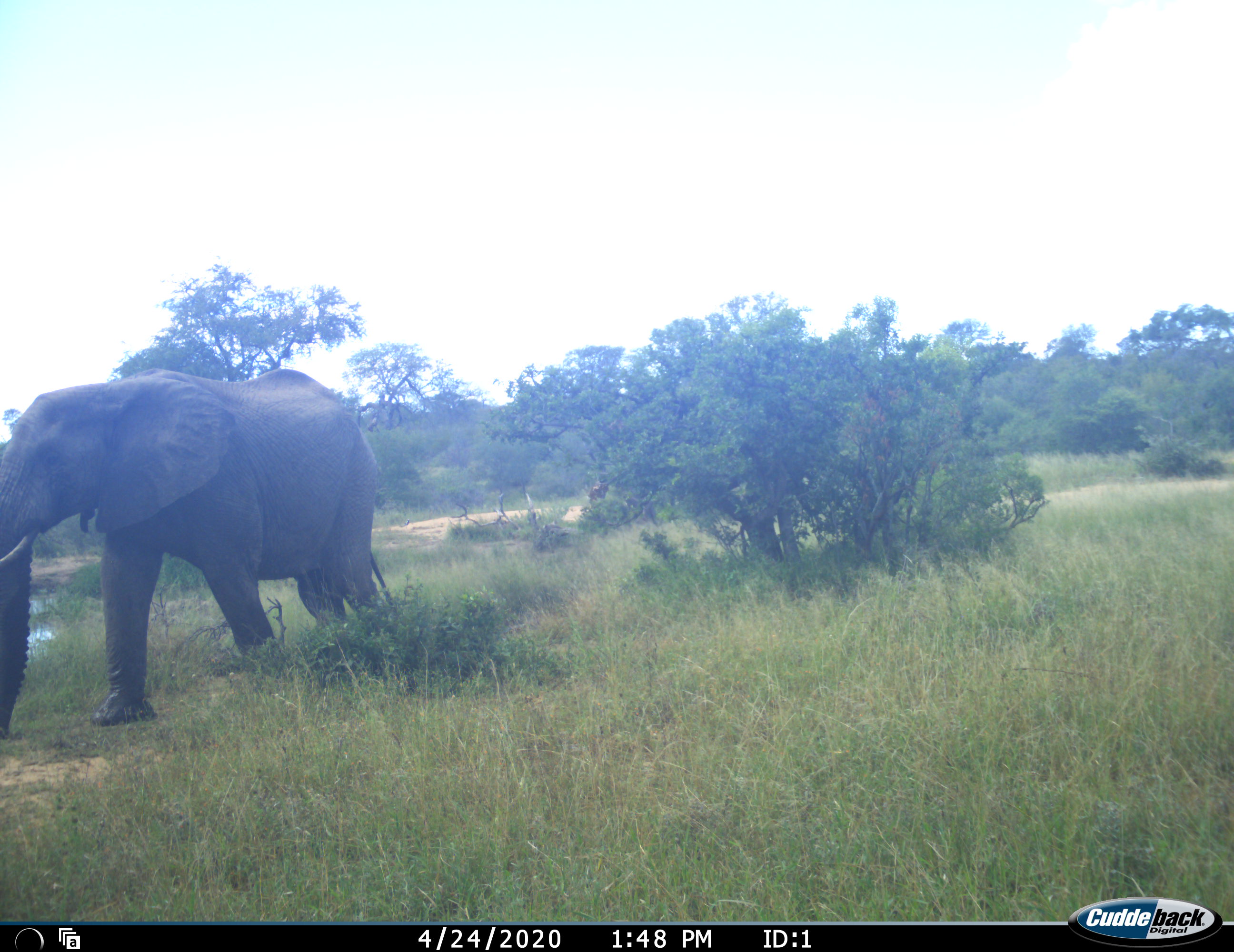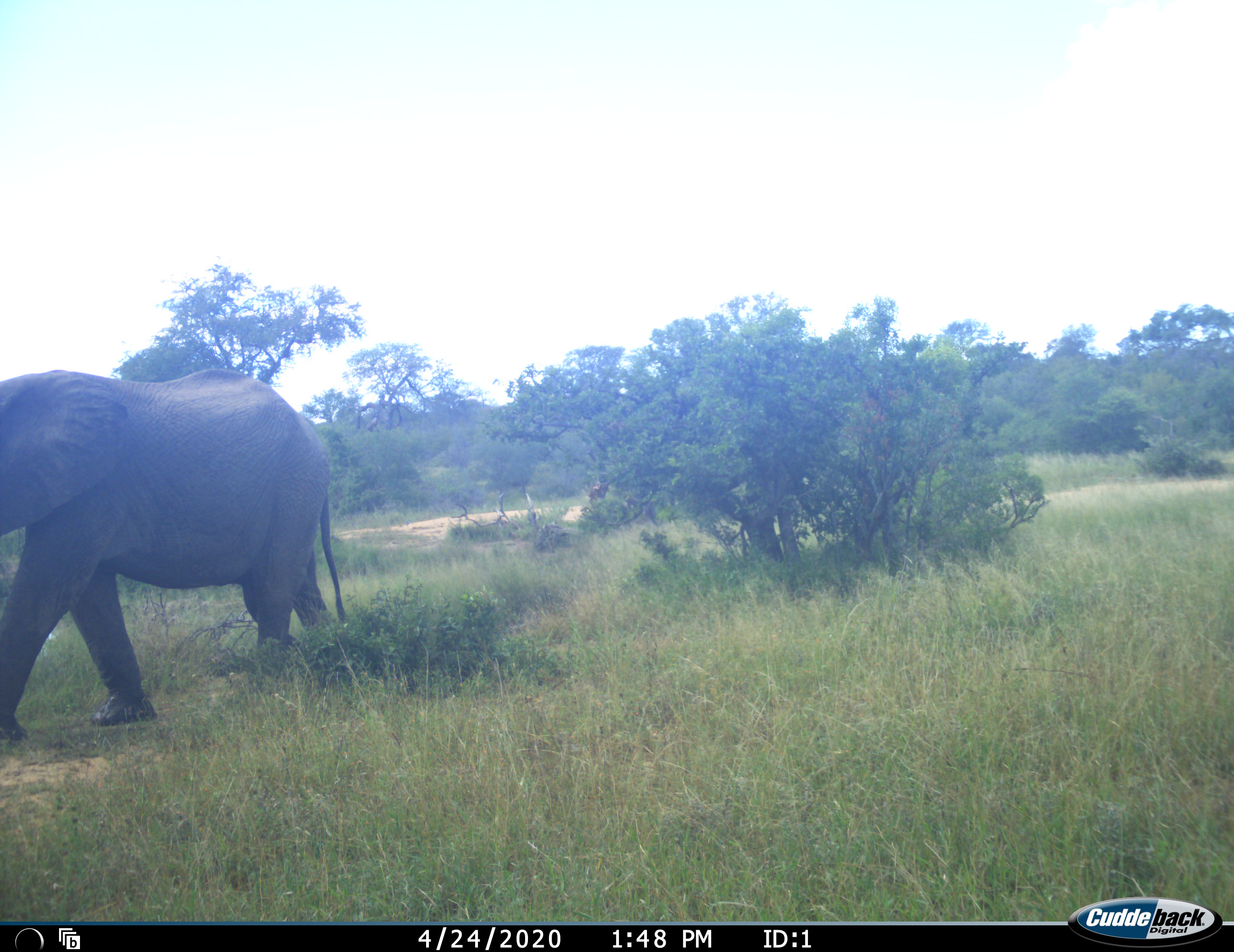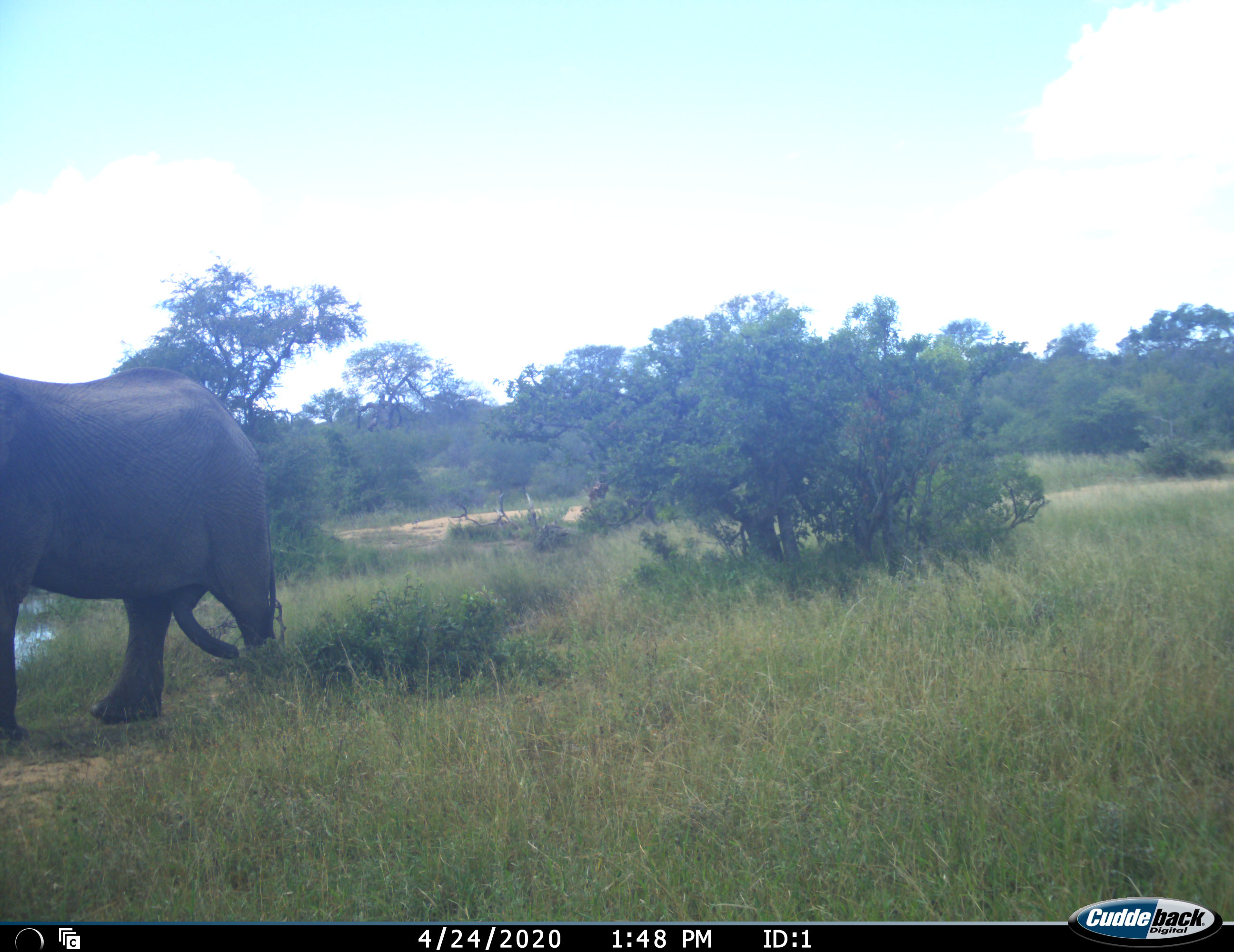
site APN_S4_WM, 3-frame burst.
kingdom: Animalia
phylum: Chordata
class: Mammalia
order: Proboscidea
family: Elephantidae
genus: Loxodonta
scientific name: Loxodonta africana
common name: african bush elephant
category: elephant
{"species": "elephant (african bush elephant) (Loxodonta africana)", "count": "1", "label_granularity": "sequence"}